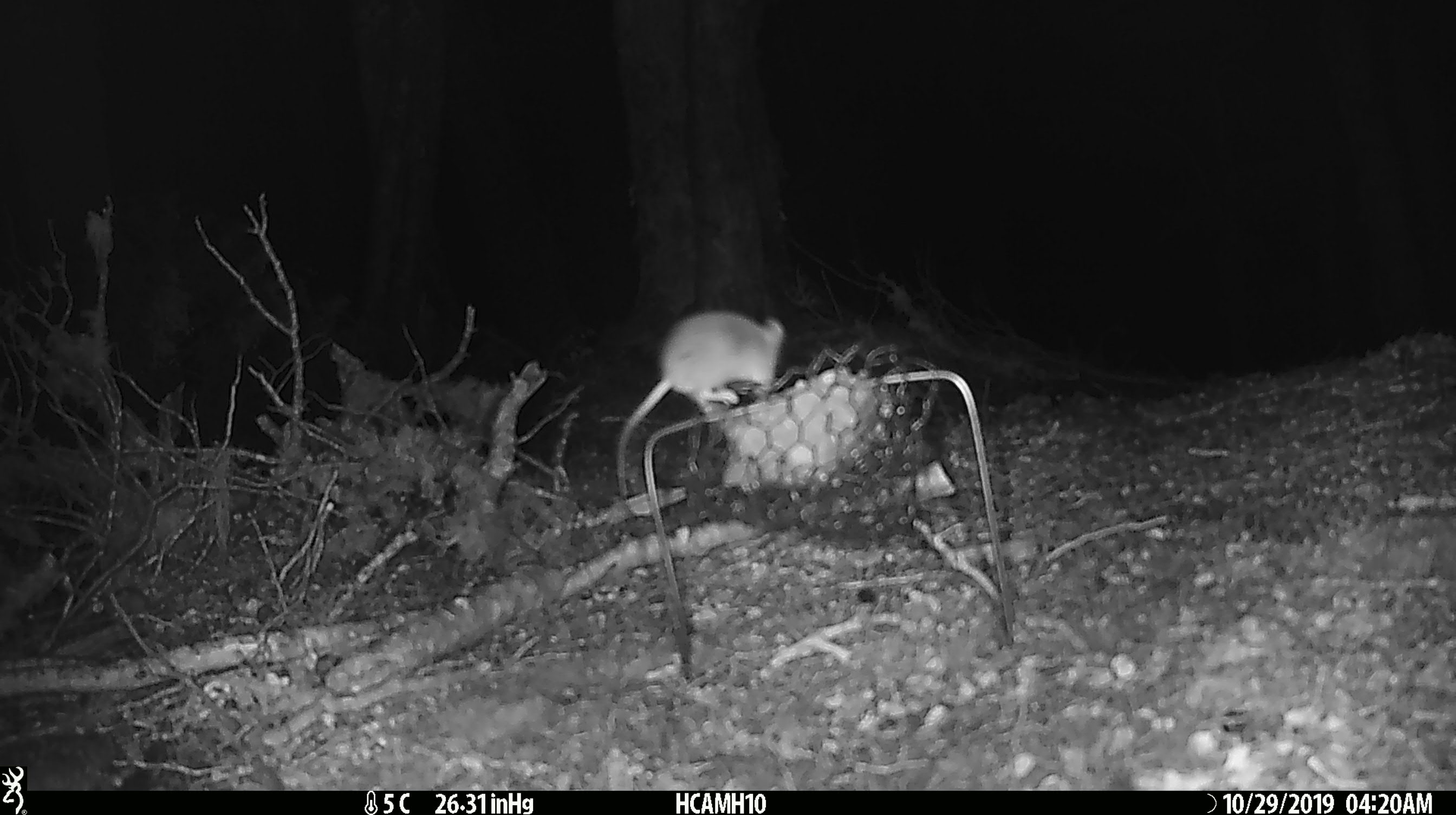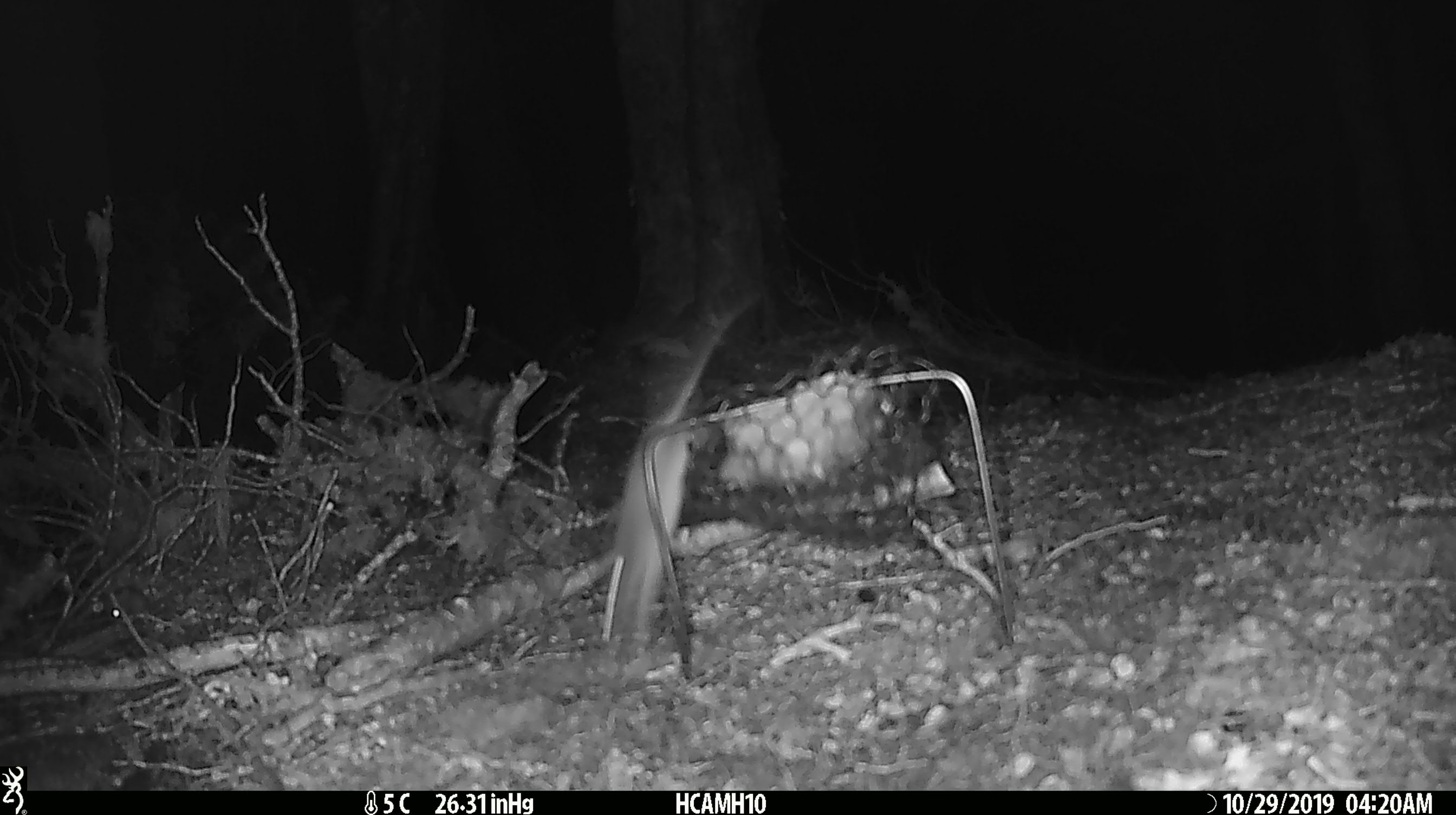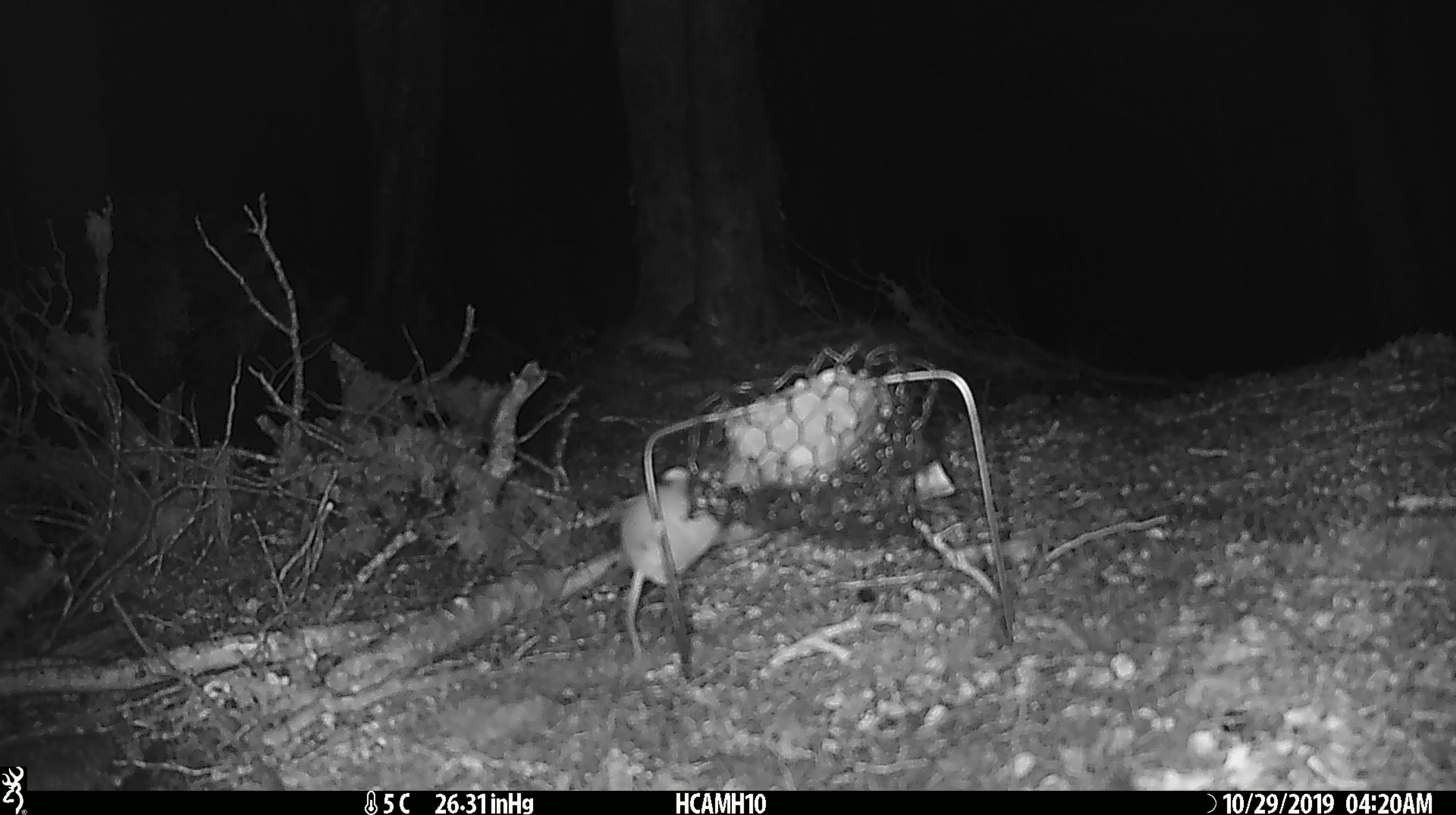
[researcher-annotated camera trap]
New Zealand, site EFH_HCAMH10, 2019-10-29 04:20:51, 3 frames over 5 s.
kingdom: Animalia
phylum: Chordata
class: Mammalia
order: Rodentia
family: Muridae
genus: Mus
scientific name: Mus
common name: mouse